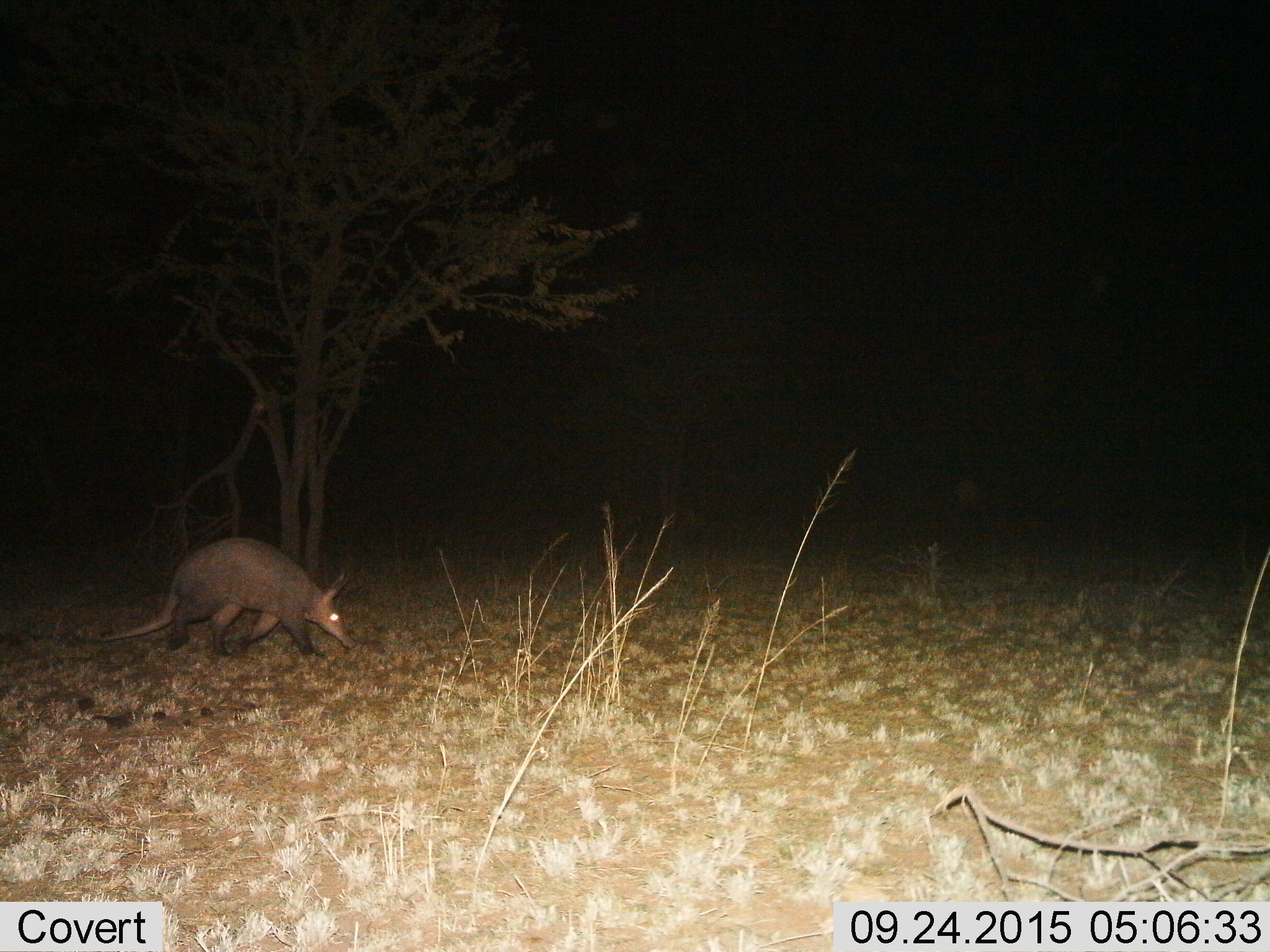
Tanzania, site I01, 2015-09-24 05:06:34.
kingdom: Animalia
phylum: Chordata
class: Mammalia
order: Tubulidentata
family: Orycteropodidae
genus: Orycteropus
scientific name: Orycteropus afer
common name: aardvark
Aardvark (Orycteropus afer), count 1. Behavior (volunteer vote fractions): standing 22%, resting 0%, moving 100%, interacting 0%. Young present (vote fraction): 0%. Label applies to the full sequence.